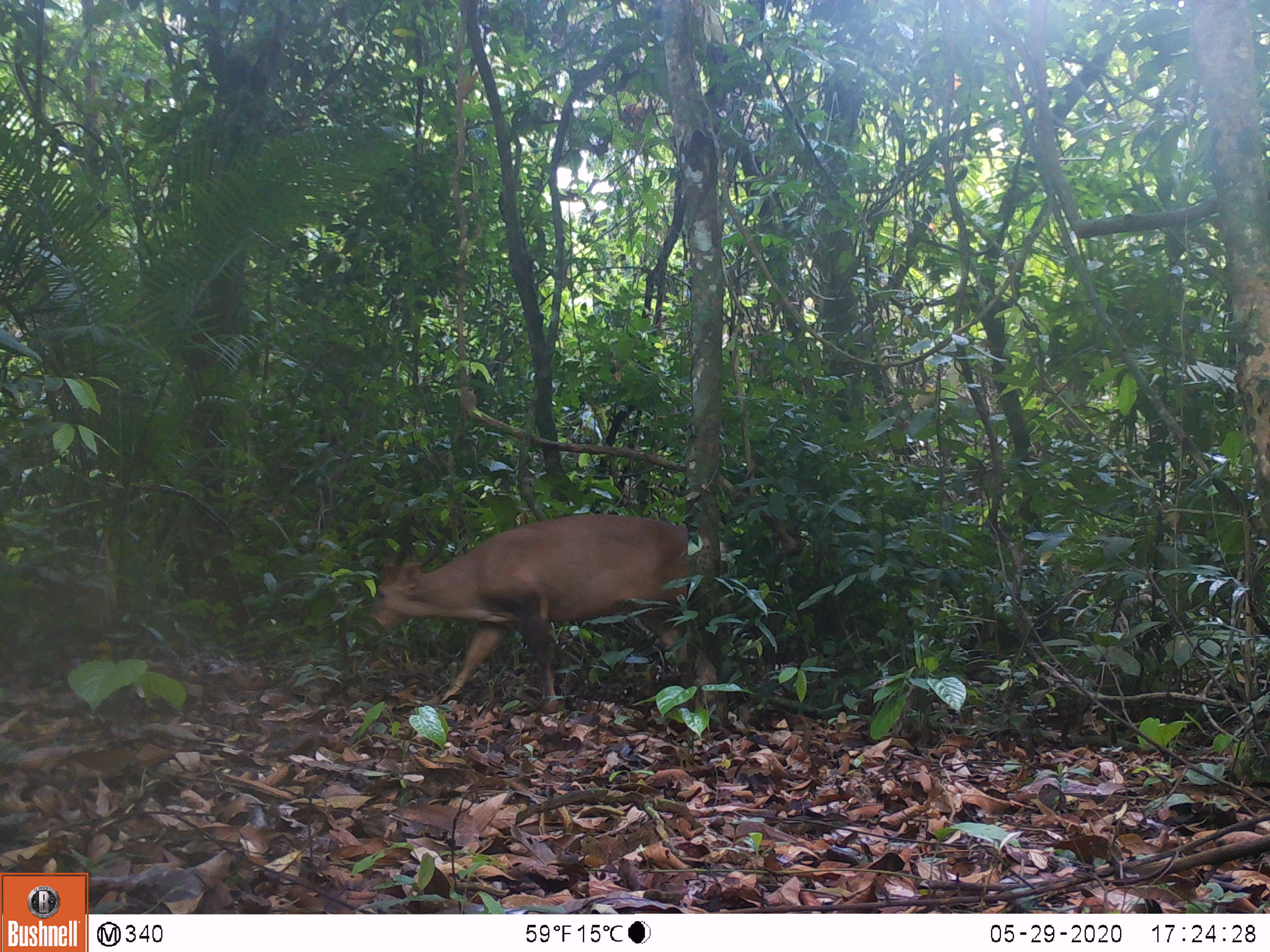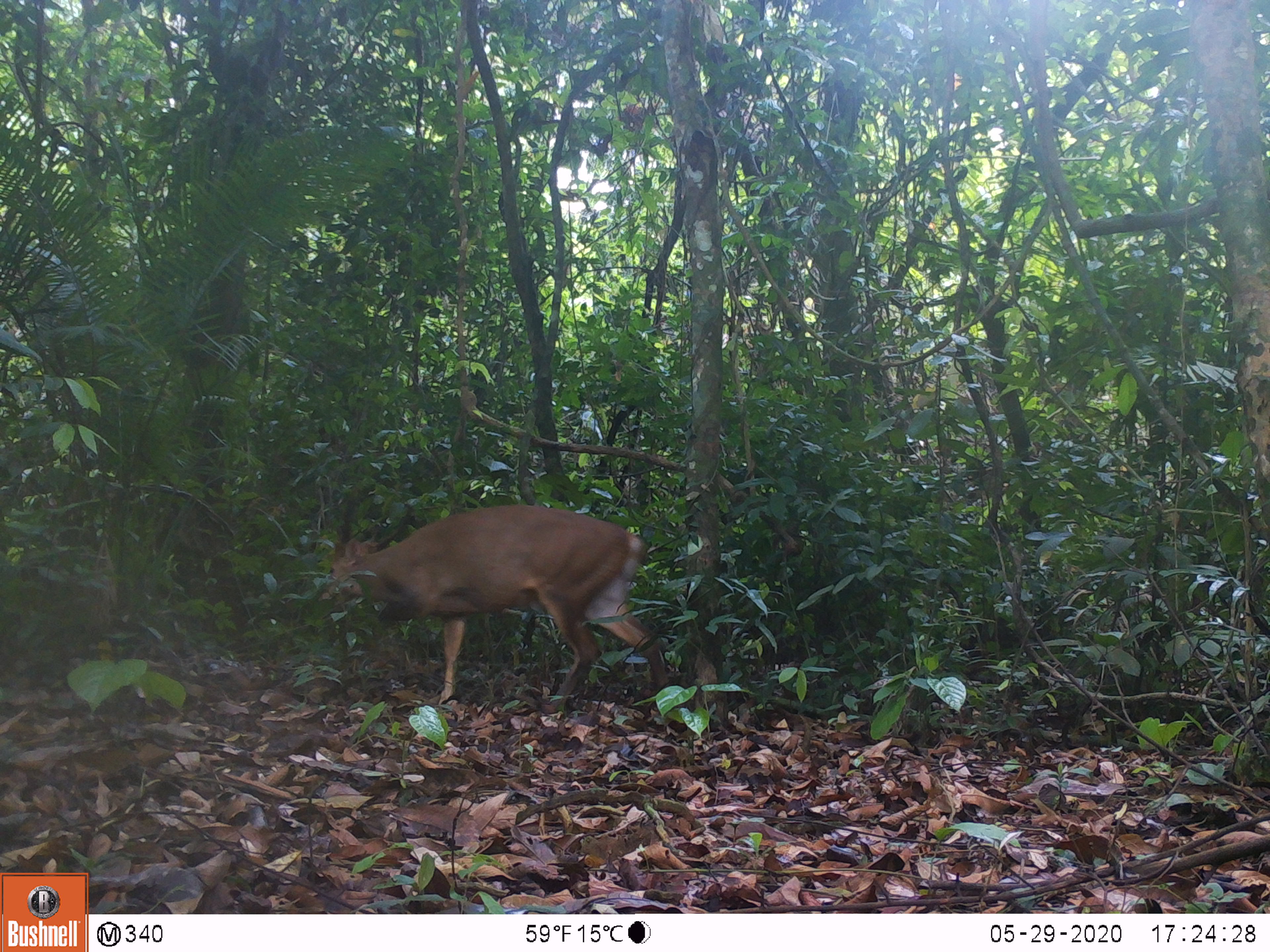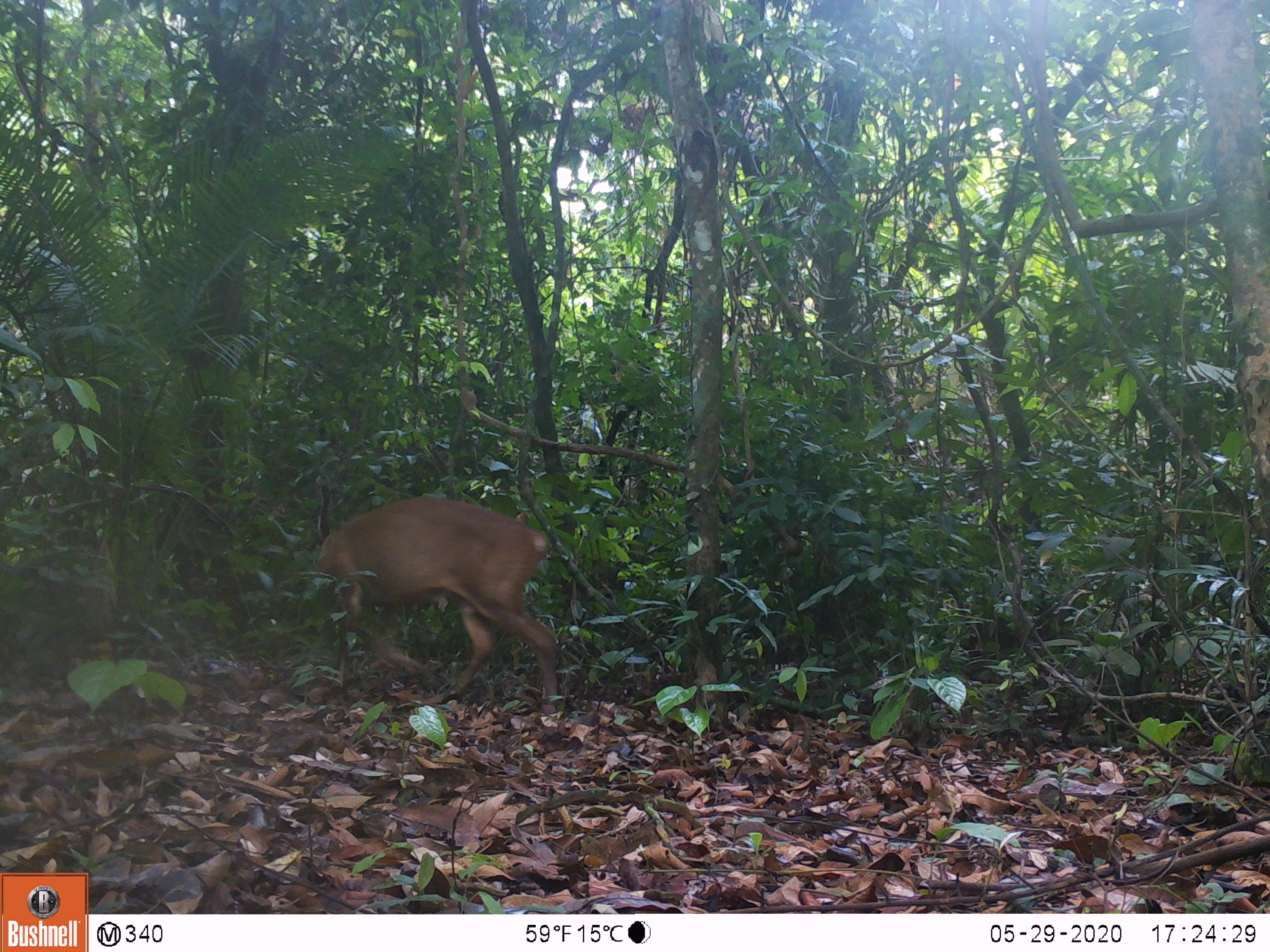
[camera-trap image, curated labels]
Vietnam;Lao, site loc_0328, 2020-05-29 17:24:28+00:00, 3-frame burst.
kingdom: Animalia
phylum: Chordata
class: Mammalia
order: Artiodactyla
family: Cervidae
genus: Muntiacus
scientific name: Muntiacus vuquangensis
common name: large-antlered muntjac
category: large antlered muntjac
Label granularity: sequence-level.